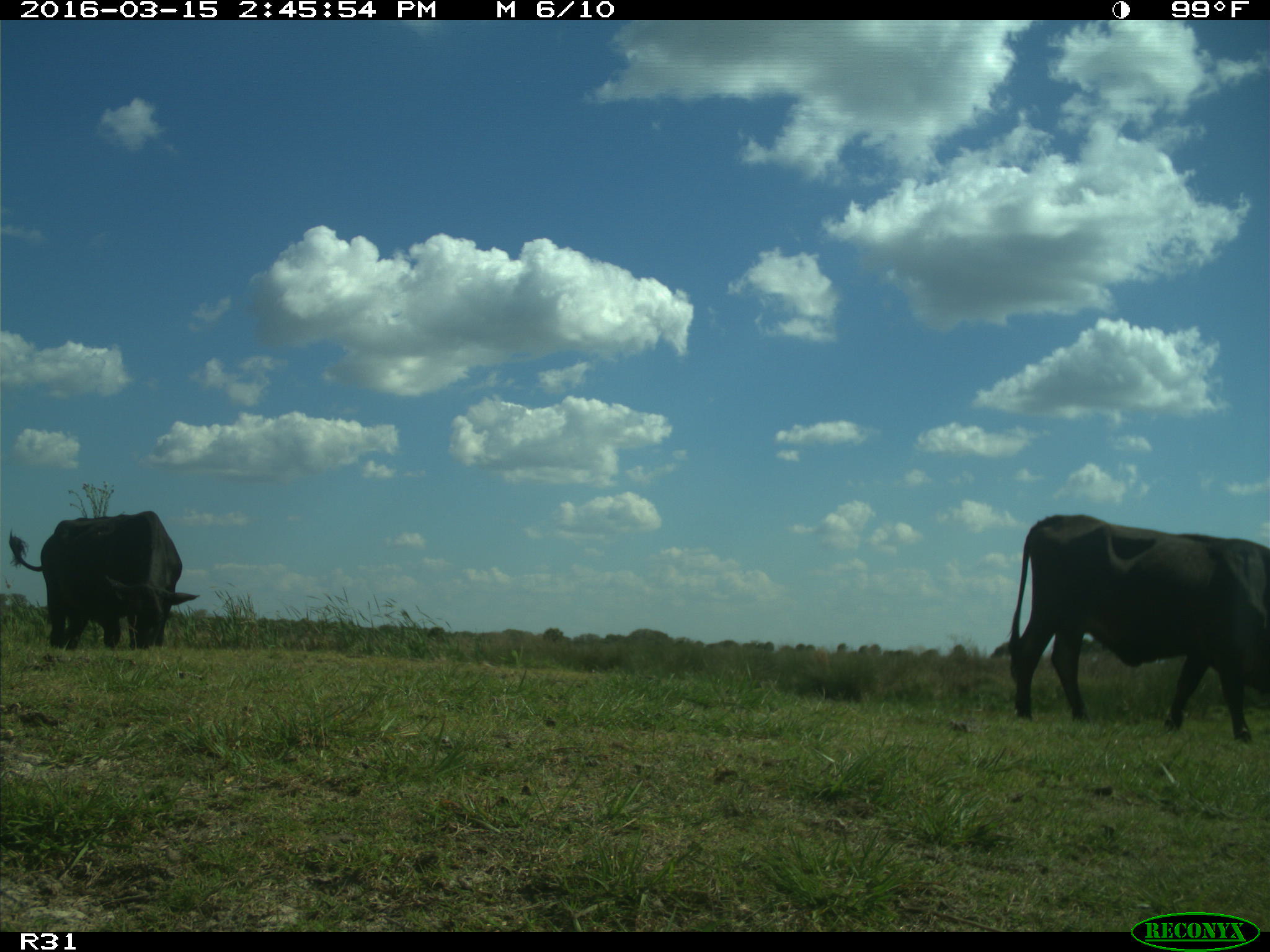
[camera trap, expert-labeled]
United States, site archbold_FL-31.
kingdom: Animalia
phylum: Chordata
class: Mammalia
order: Artiodactyla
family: Bovidae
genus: Bos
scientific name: Bos taurus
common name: domestic cow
Bos taurus (domestic cow).